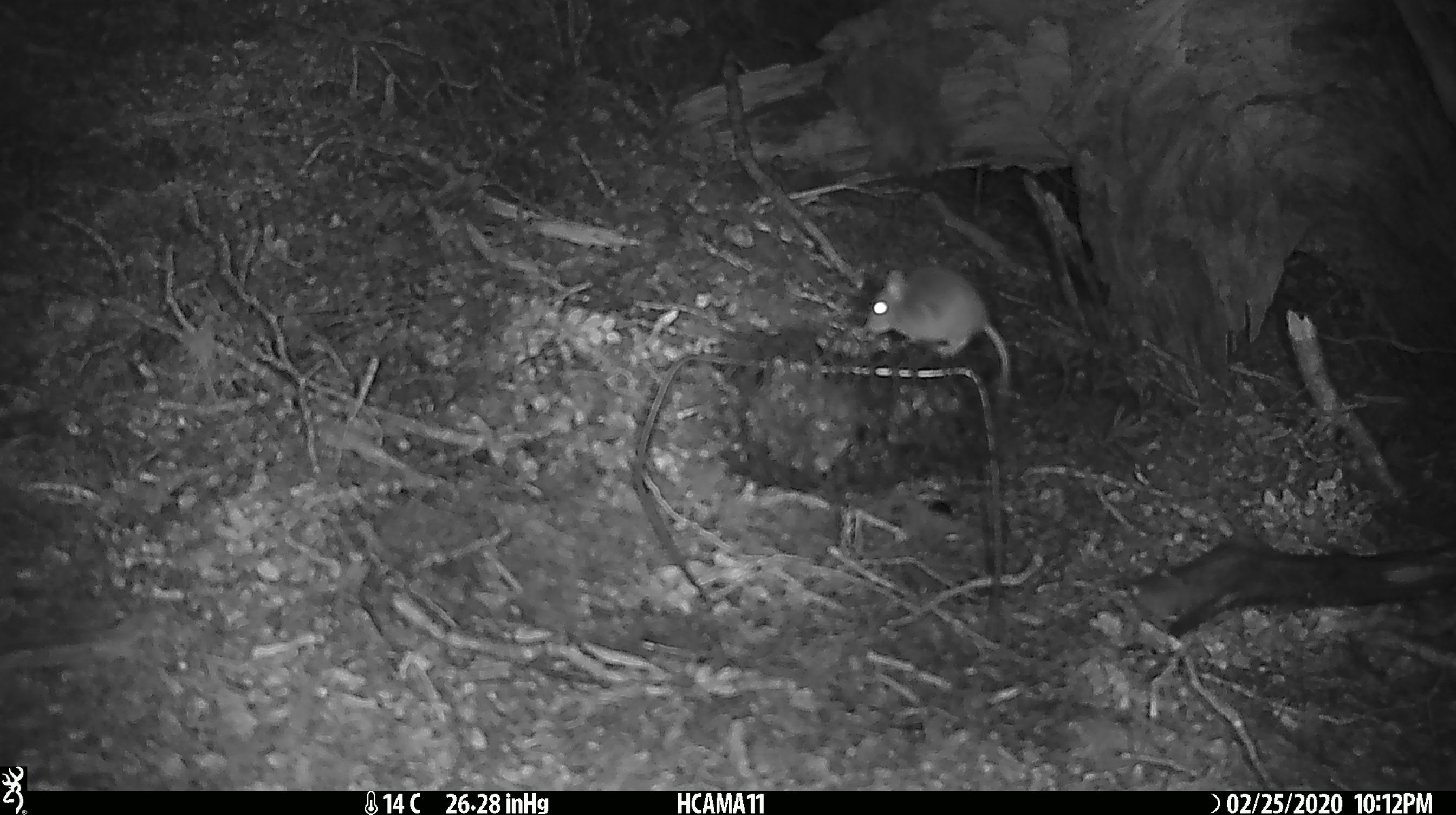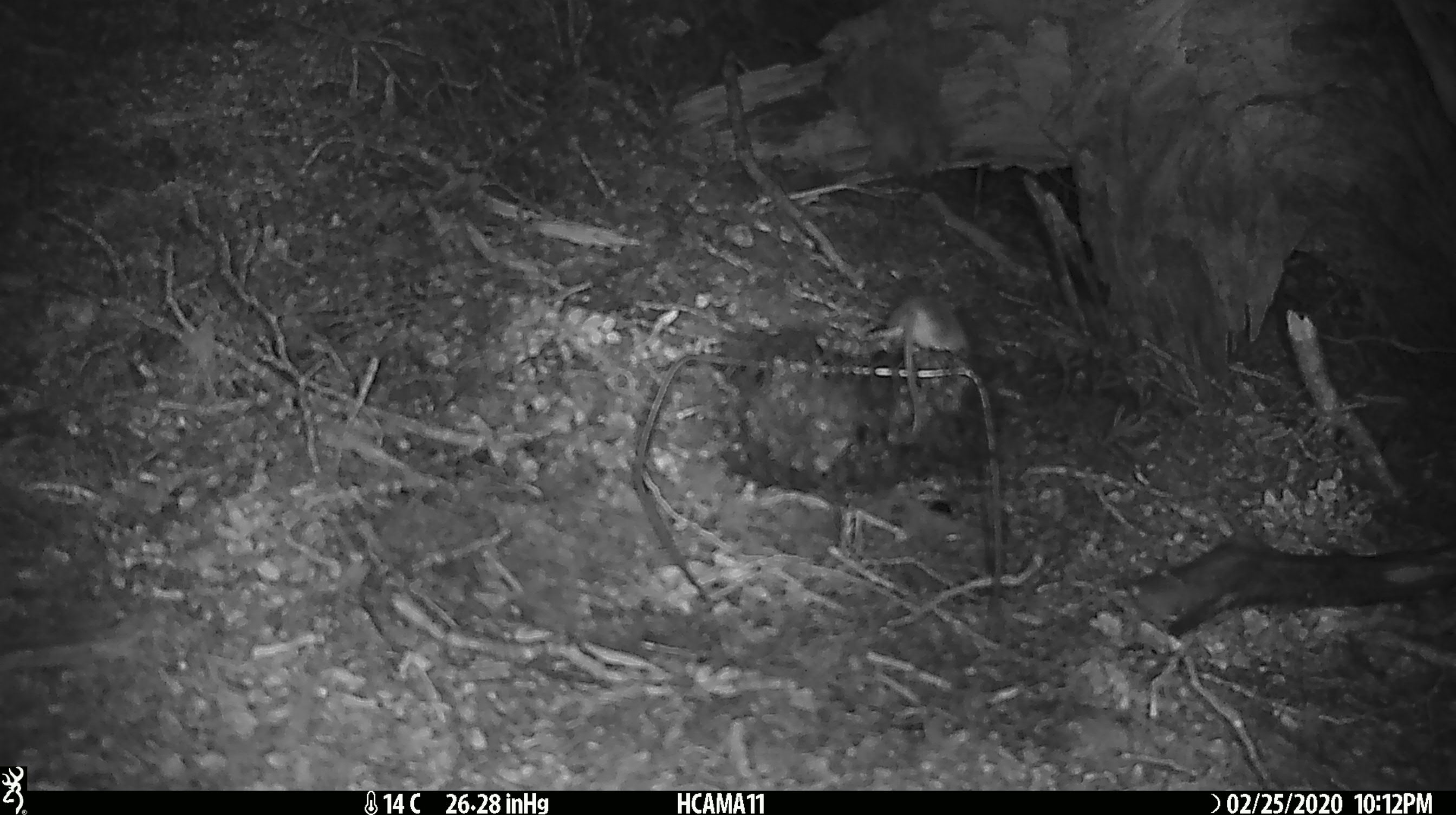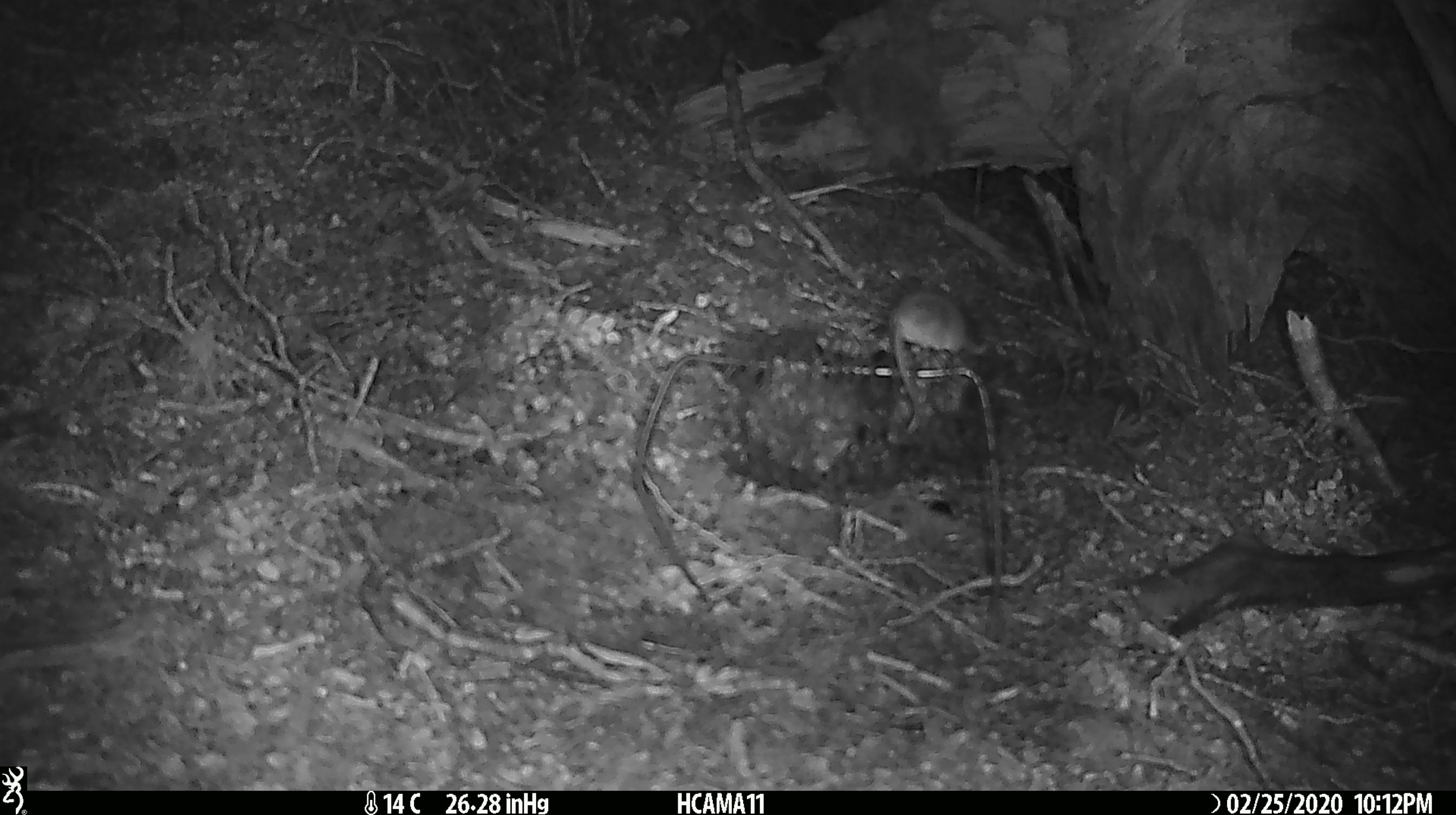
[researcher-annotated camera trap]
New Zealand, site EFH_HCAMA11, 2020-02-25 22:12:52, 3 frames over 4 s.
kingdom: Animalia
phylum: Chordata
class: Mammalia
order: Rodentia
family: Muridae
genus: Mus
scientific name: Mus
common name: mouse